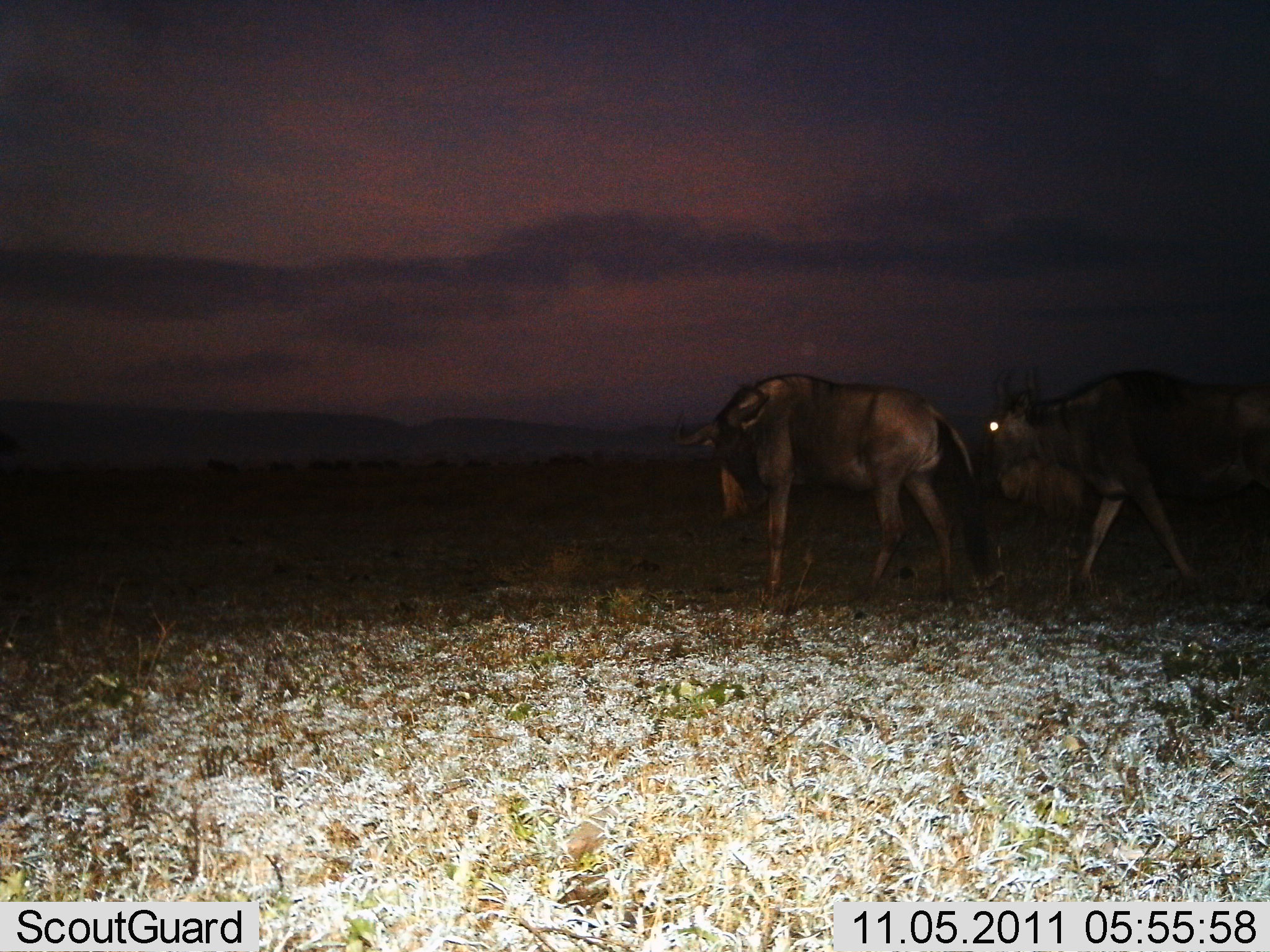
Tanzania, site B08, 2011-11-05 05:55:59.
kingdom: Animalia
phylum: Chordata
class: Mammalia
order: Artiodactyla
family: Bovidae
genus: Connochaetes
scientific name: Connochaetes taurinus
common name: blue wildebeest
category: wildebeest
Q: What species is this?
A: Wildebeest (blue wildebeest) (Connochaetes taurinus).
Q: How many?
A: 2.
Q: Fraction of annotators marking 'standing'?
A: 36%.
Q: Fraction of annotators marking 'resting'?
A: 0%.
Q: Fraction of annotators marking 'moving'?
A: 71%.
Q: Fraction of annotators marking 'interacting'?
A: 0%.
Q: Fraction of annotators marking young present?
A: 0%.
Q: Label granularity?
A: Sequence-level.